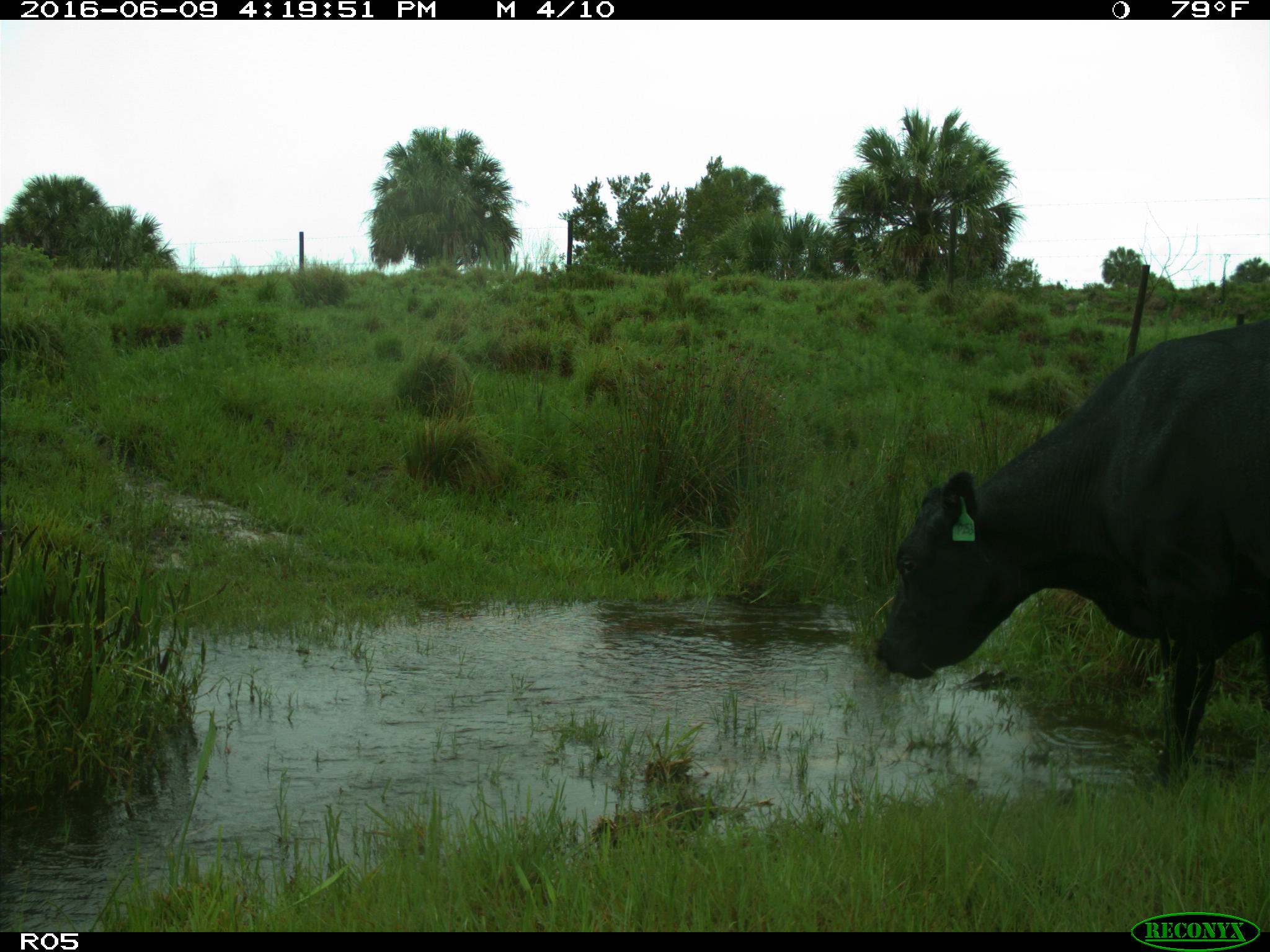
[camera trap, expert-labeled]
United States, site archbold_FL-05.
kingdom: Animalia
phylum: Chordata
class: Mammalia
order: Artiodactyla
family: Bovidae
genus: Bos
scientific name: Bos taurus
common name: domestic cow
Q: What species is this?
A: Bos taurus (domestic cow).